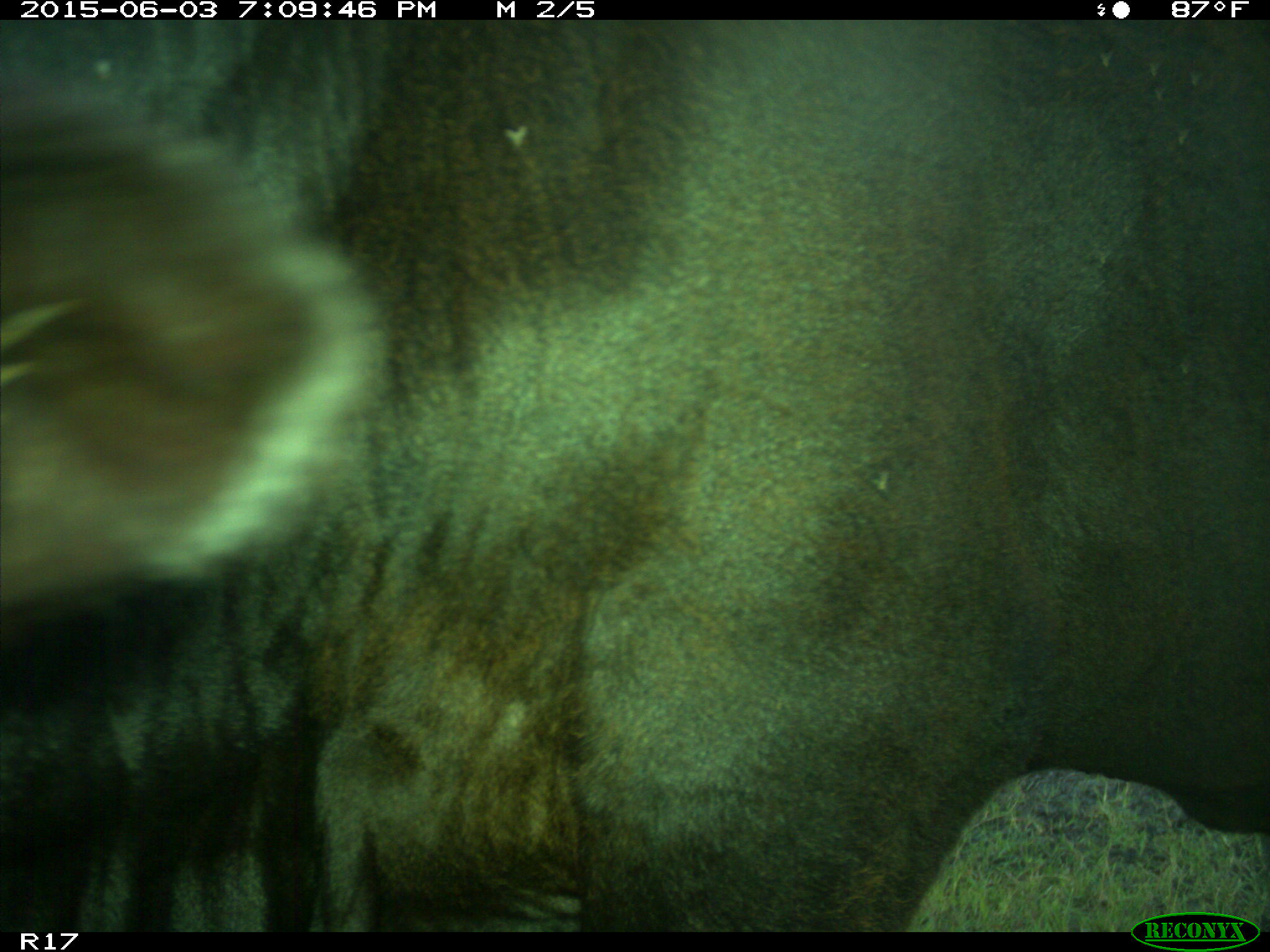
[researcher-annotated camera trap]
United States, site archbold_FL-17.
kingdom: Animalia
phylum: Chordata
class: Mammalia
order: Artiodactyla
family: Bovidae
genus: Bos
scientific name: Bos taurus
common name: domestic cow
Bos taurus (domestic cow).